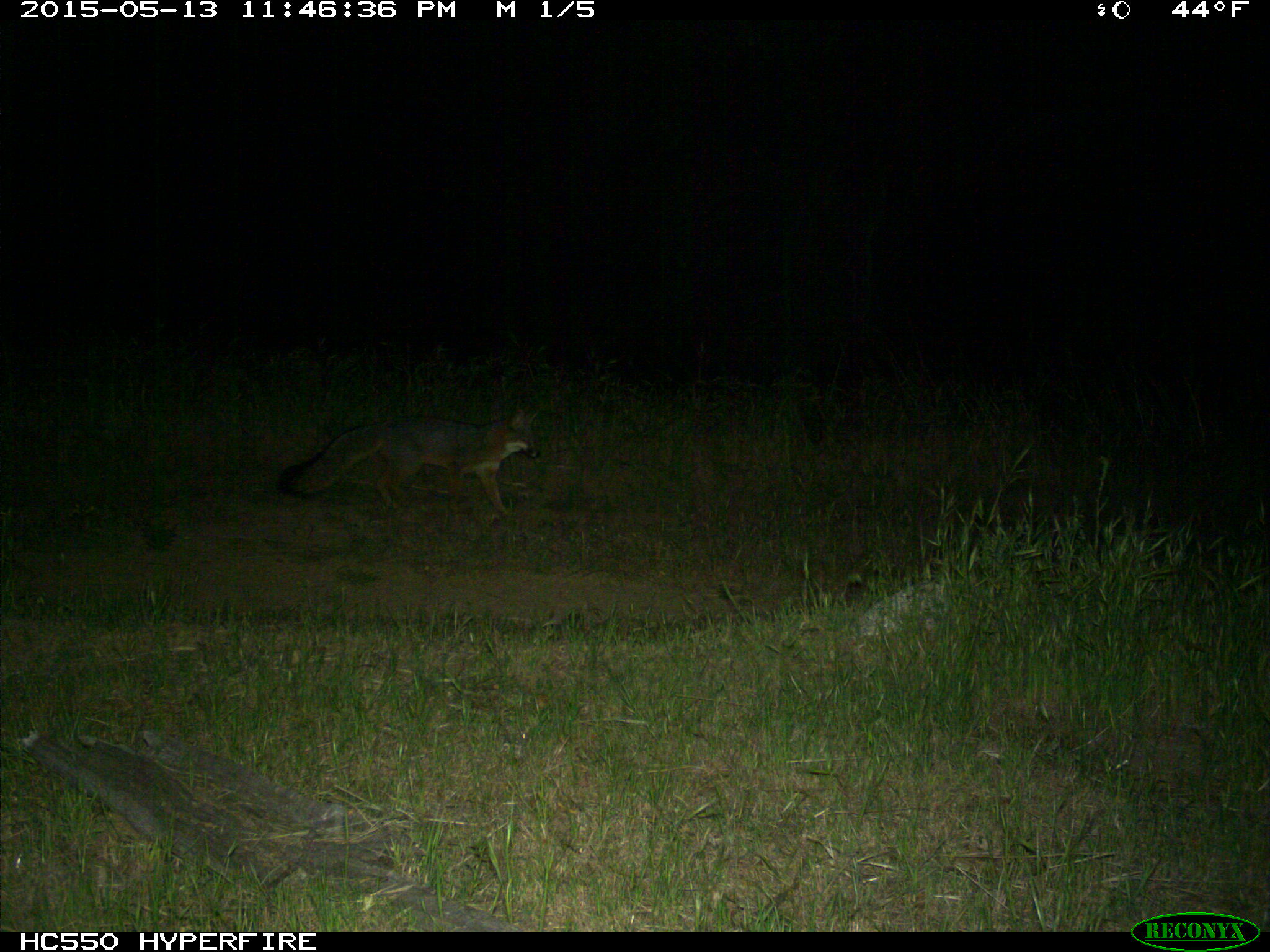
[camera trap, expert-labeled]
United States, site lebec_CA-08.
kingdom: Animalia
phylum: Chordata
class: Mammalia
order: Carnivora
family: Canidae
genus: Urocyon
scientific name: Urocyon cinereoargenteus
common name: gray fox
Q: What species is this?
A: Urocyon cinereoargenteus (gray fox).